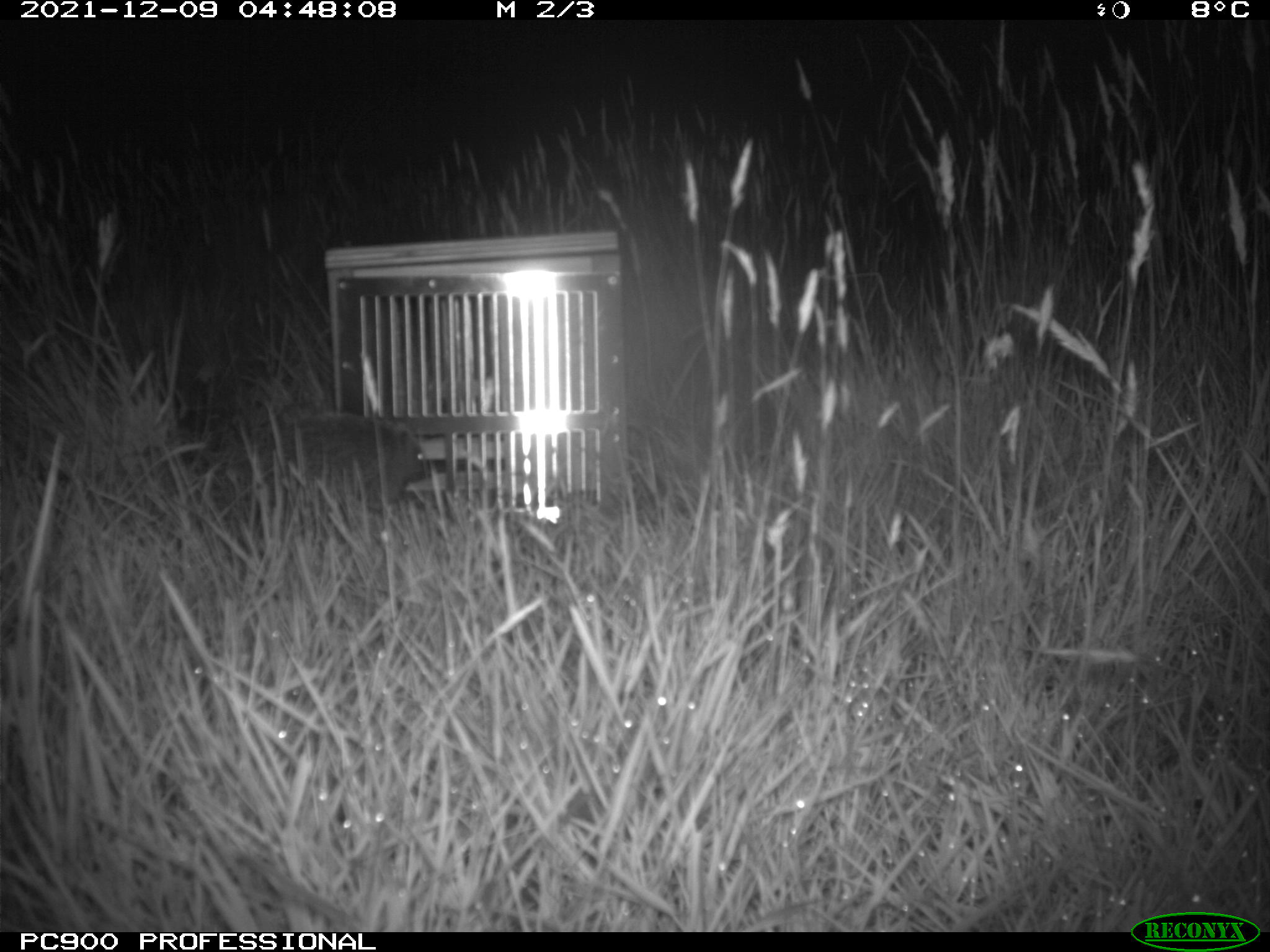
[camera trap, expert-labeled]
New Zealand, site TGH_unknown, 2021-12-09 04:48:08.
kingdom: Animalia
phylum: Chordata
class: Mammalia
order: Eulipotyphla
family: Erinaceidae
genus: Erinaceus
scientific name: Erinaceus europaeus europaeus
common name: european hedgehog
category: hedgehog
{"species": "hedgehog (european hedgehog) (Erinaceus europaeus europaeus)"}